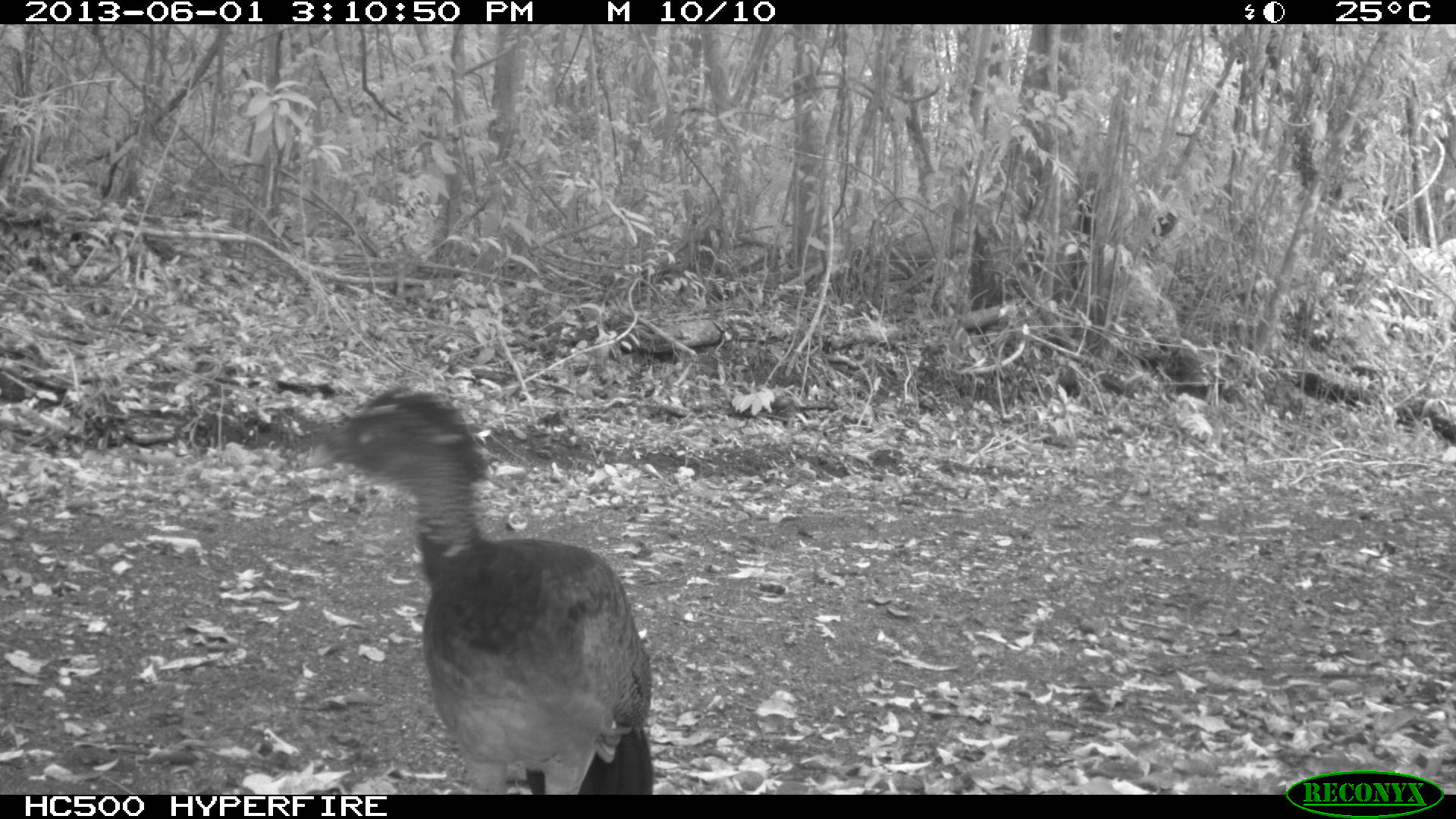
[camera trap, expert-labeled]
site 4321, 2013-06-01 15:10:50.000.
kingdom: Animalia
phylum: Chordata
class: Aves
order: Galliformes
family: Cracidae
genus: Crax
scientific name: Crax rubra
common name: great curassow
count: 1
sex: female